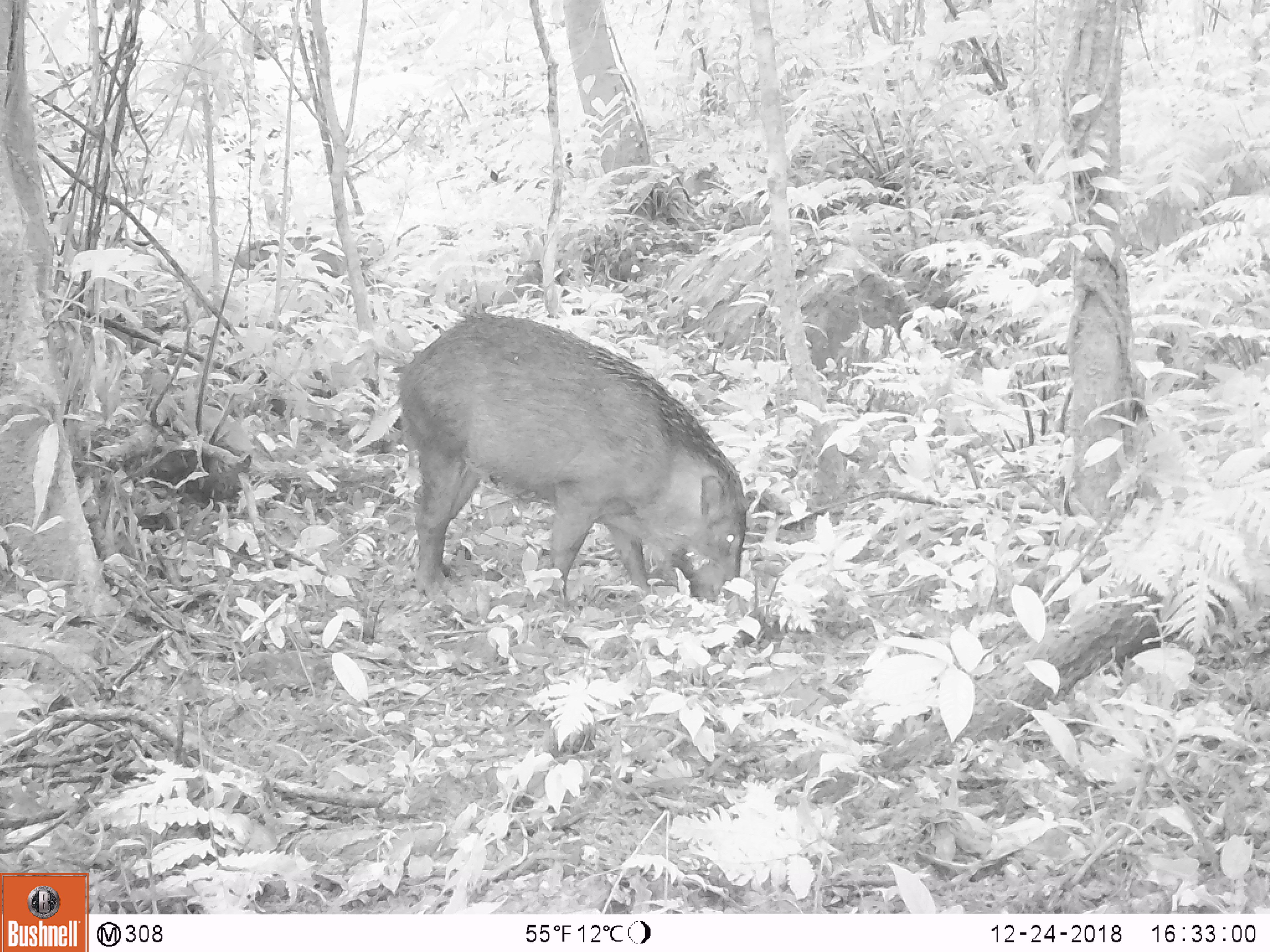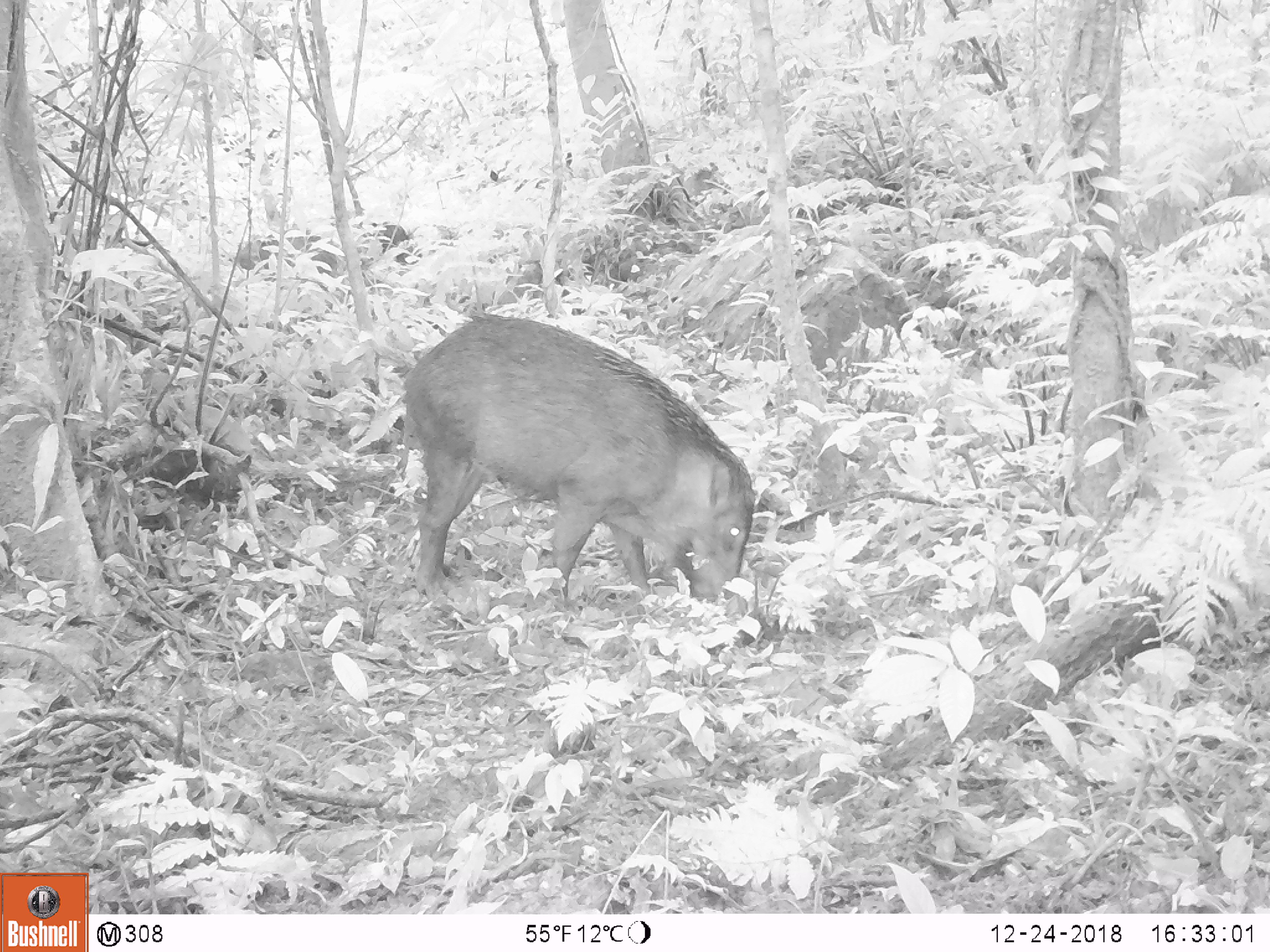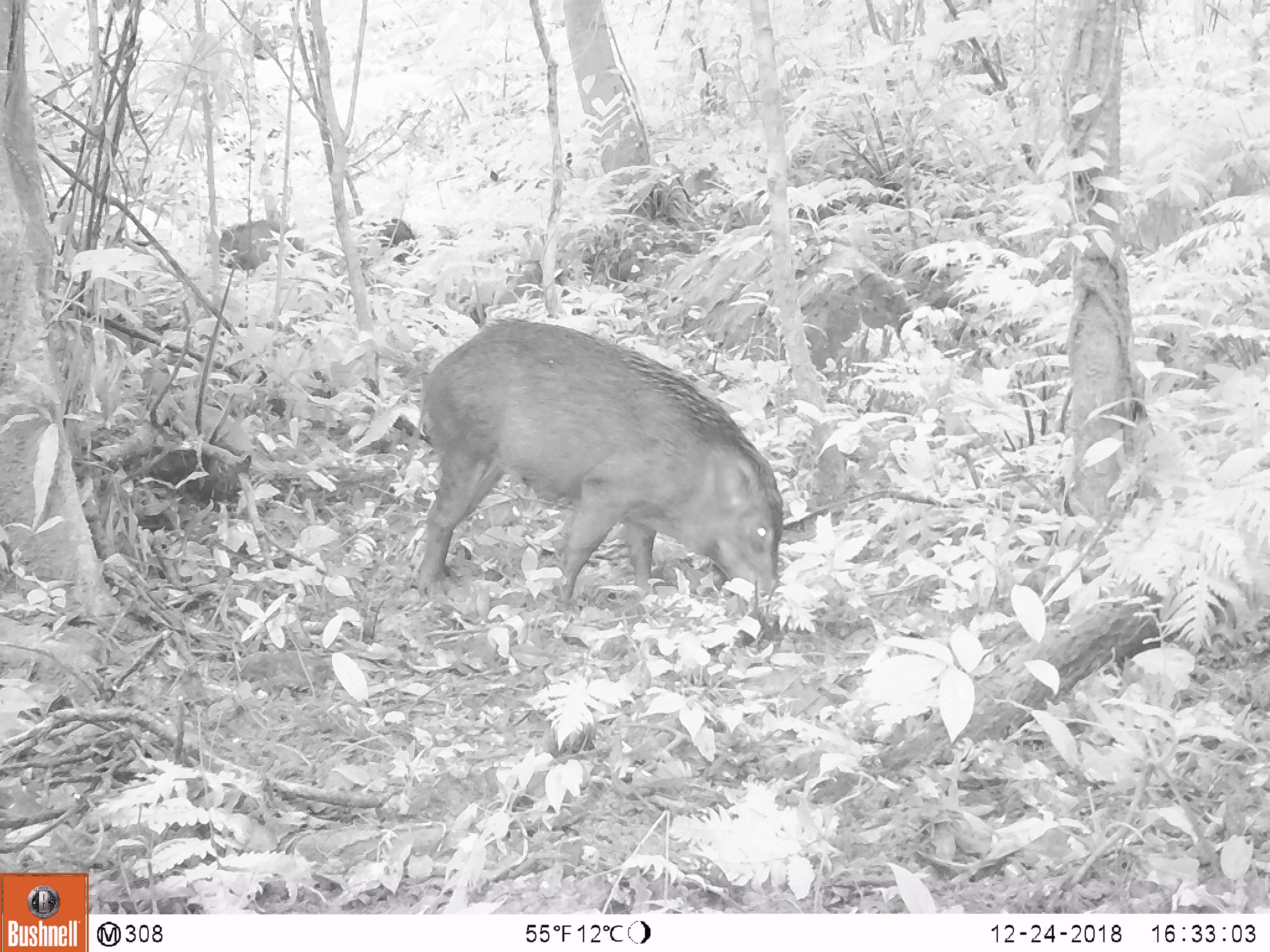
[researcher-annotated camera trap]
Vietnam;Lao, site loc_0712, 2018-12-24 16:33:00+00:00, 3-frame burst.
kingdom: Animalia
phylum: Chordata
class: Mammalia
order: Artiodactyla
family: Suidae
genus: Sus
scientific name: Sus scrofa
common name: eurasian wild pig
Eurasian wild pig (Sus scrofa). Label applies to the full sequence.